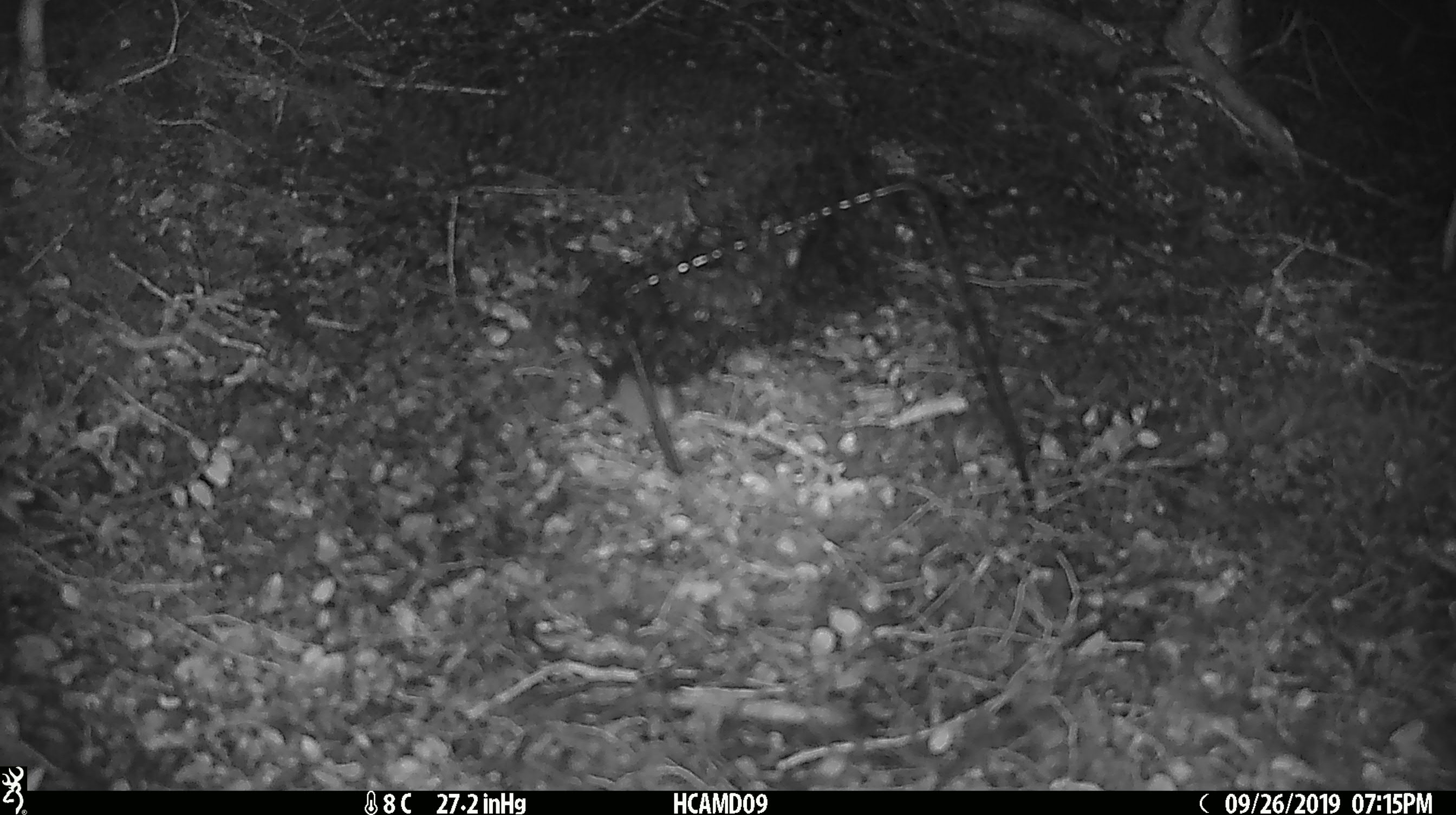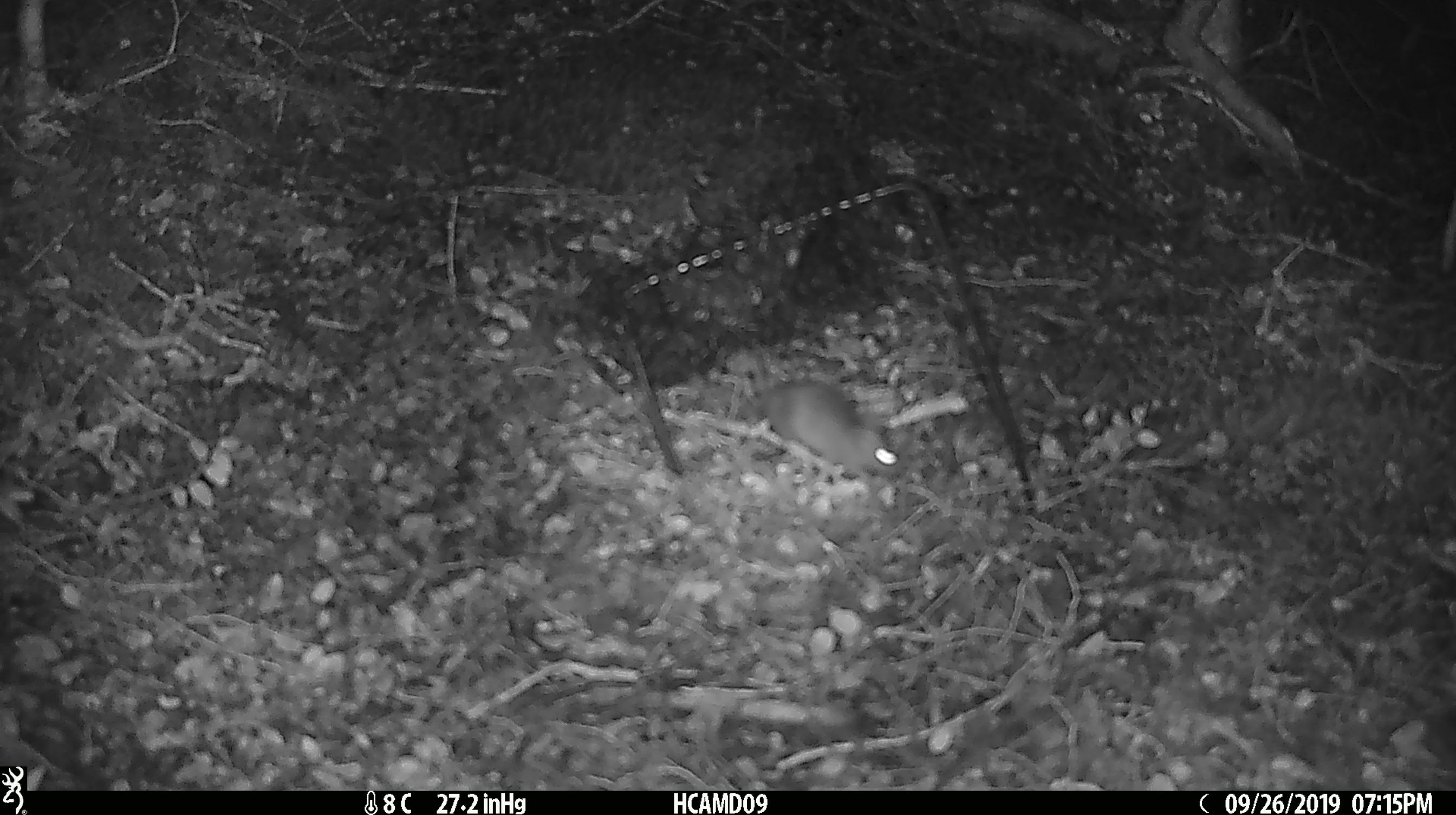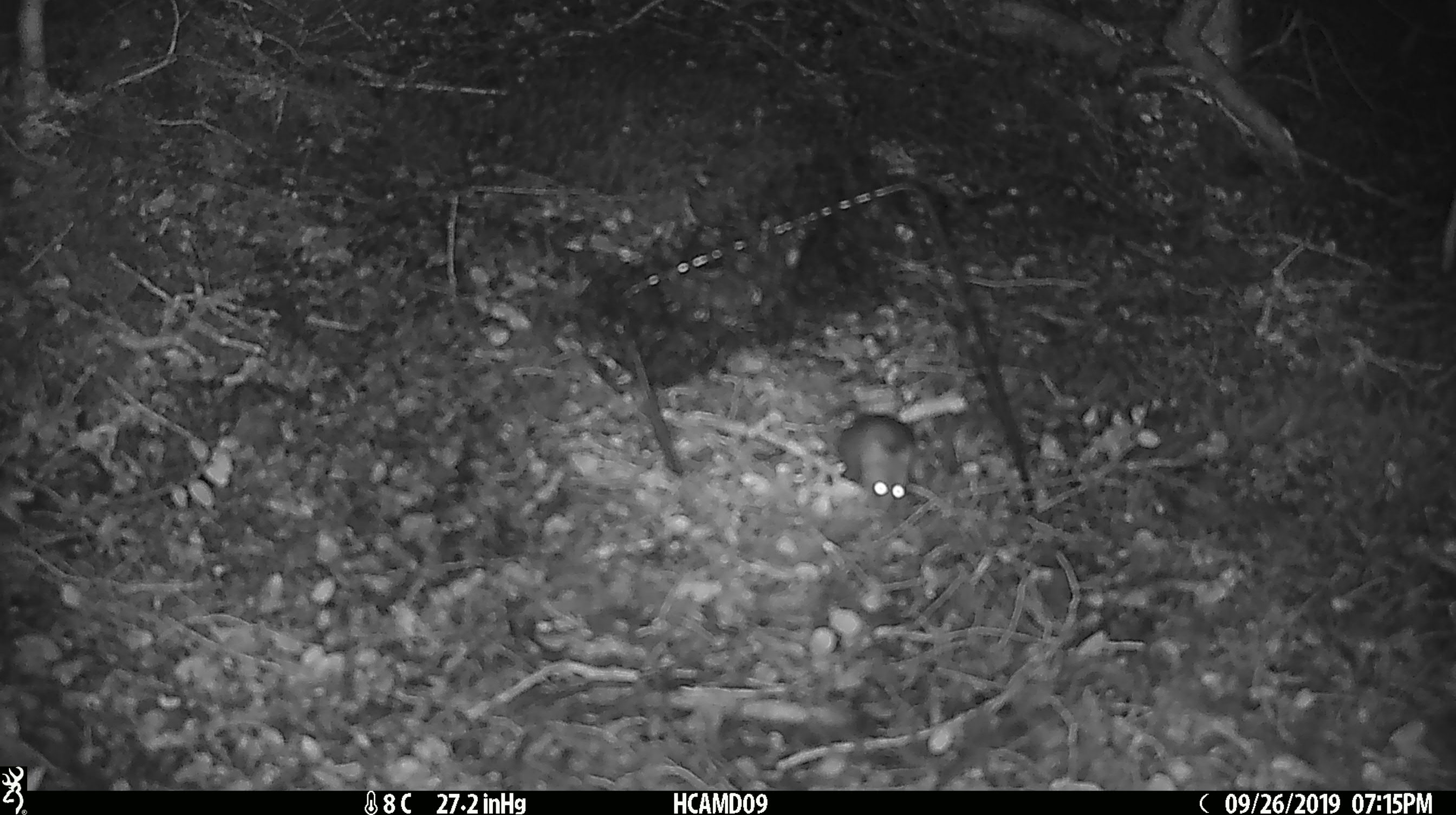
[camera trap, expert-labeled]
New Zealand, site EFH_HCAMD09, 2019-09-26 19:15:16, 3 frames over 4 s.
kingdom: Animalia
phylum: Chordata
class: Mammalia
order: Rodentia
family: Muridae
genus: Mus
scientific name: Mus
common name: mouse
Mouse (Mus).